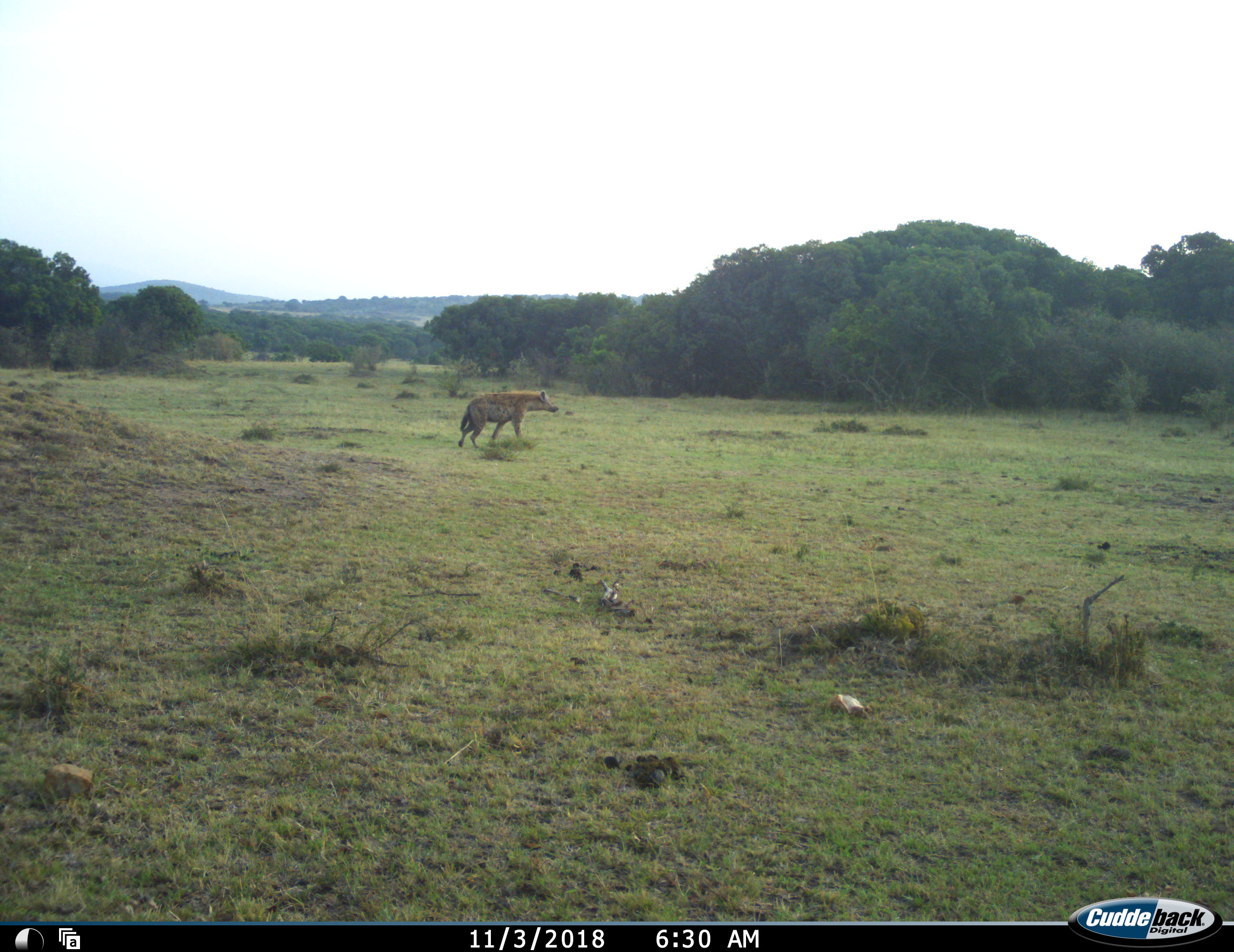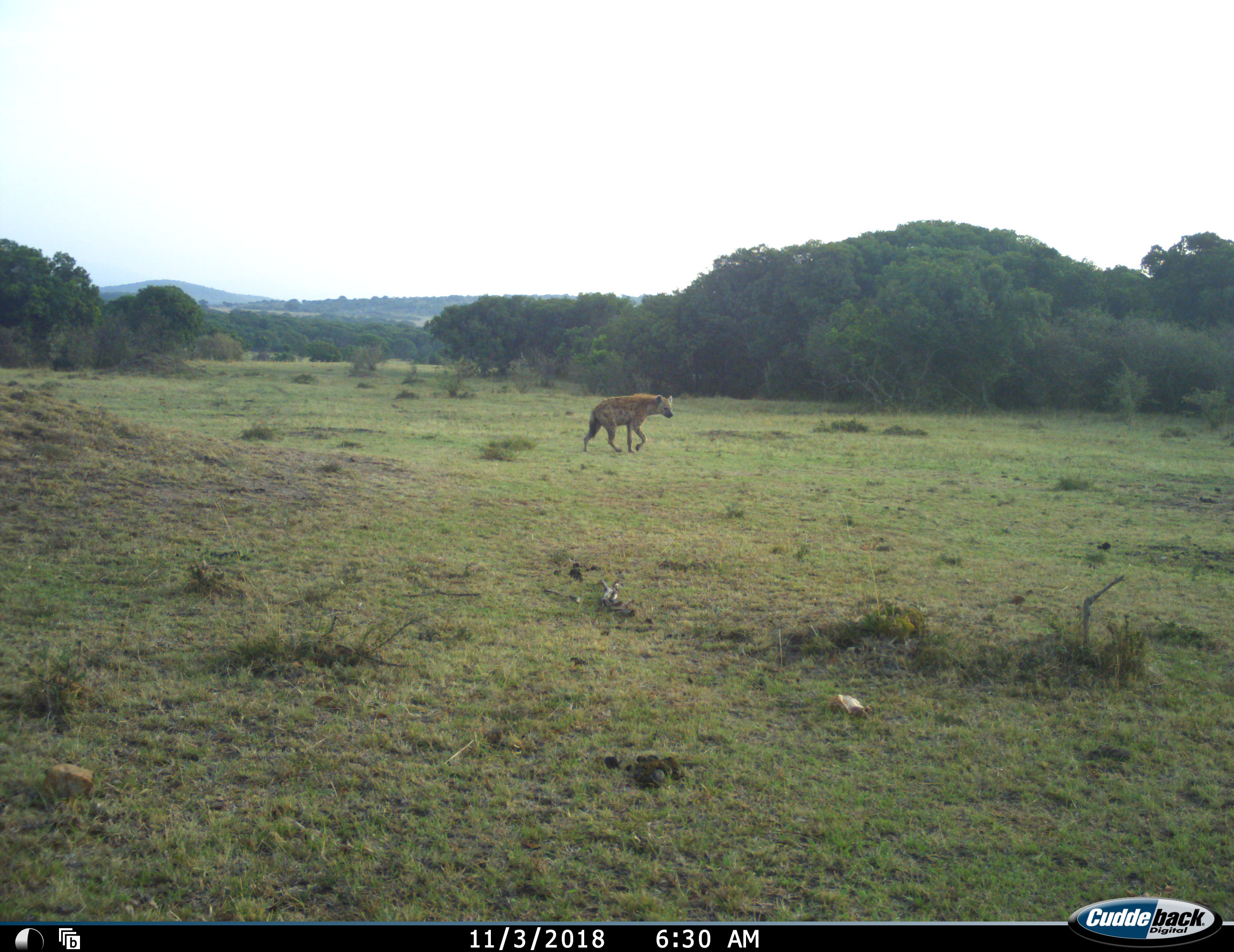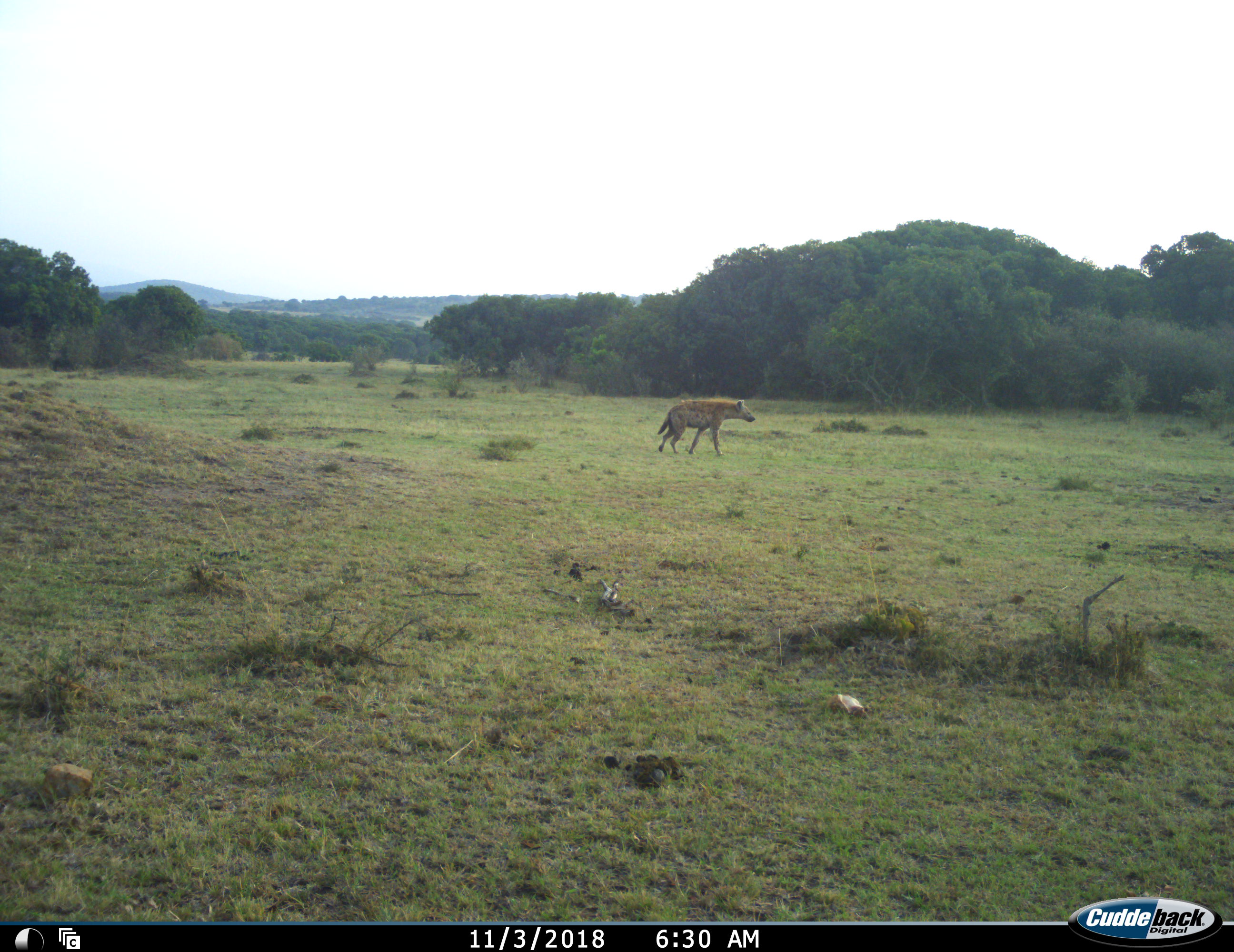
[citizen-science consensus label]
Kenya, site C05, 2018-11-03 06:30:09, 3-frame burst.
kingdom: Animalia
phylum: Chordata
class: Mammalia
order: Carnivora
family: Hyaenidae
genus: Crocuta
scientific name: Crocuta crocuta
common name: spotted hyena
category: hyenaspotted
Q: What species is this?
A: Hyenaspotted (spotted hyena) (Crocuta crocuta).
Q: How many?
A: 1.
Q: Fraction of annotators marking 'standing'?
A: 0%.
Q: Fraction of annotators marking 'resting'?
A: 0%.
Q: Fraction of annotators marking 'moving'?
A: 100%.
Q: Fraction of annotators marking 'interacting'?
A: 0%.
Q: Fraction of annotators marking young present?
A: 0%.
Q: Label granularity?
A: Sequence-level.